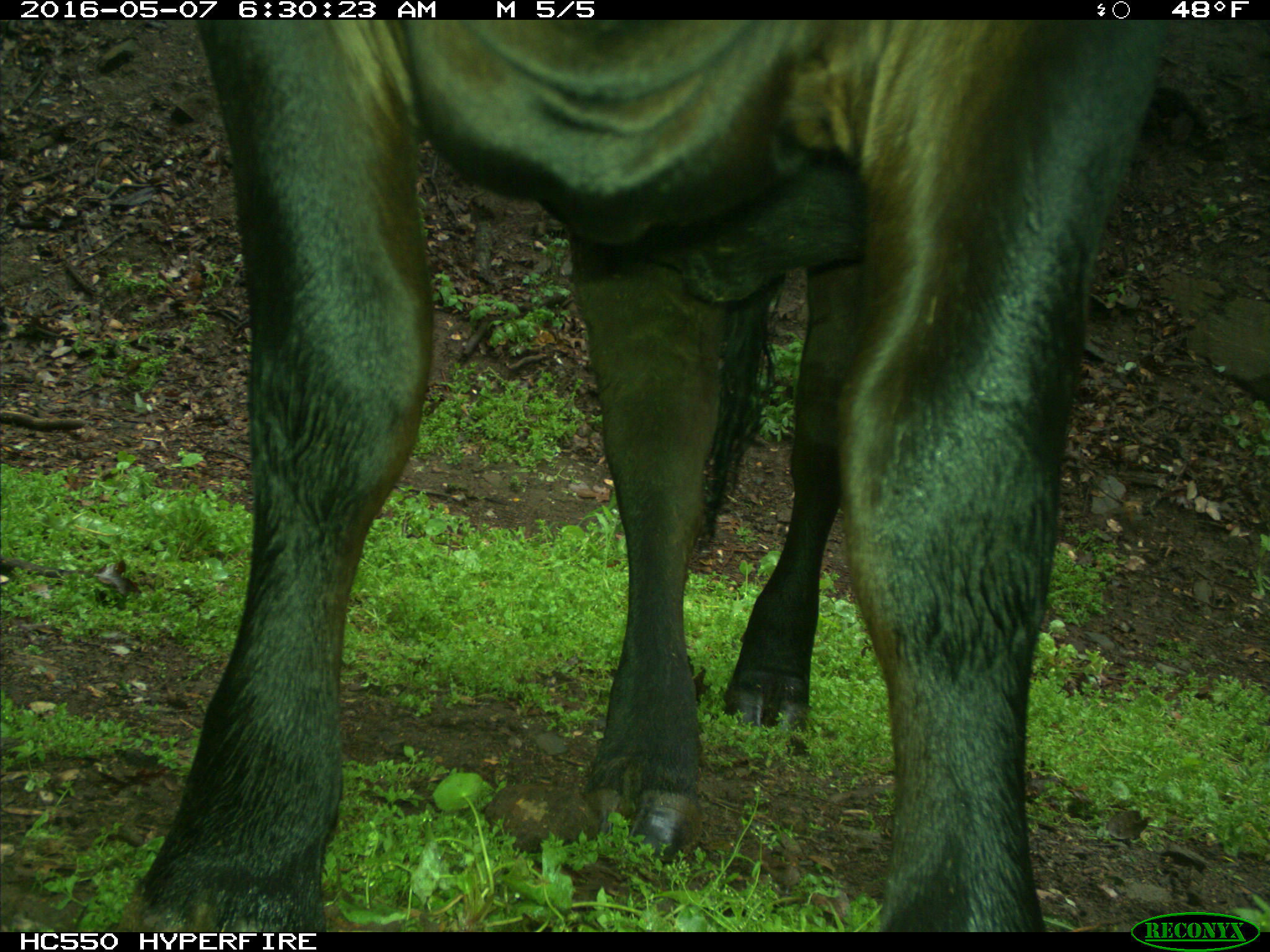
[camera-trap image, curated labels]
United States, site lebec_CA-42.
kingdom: Animalia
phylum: Chordata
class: Mammalia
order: Artiodactyla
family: Bovidae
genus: Bos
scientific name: Bos taurus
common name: domestic cow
Bos taurus (domestic cow).